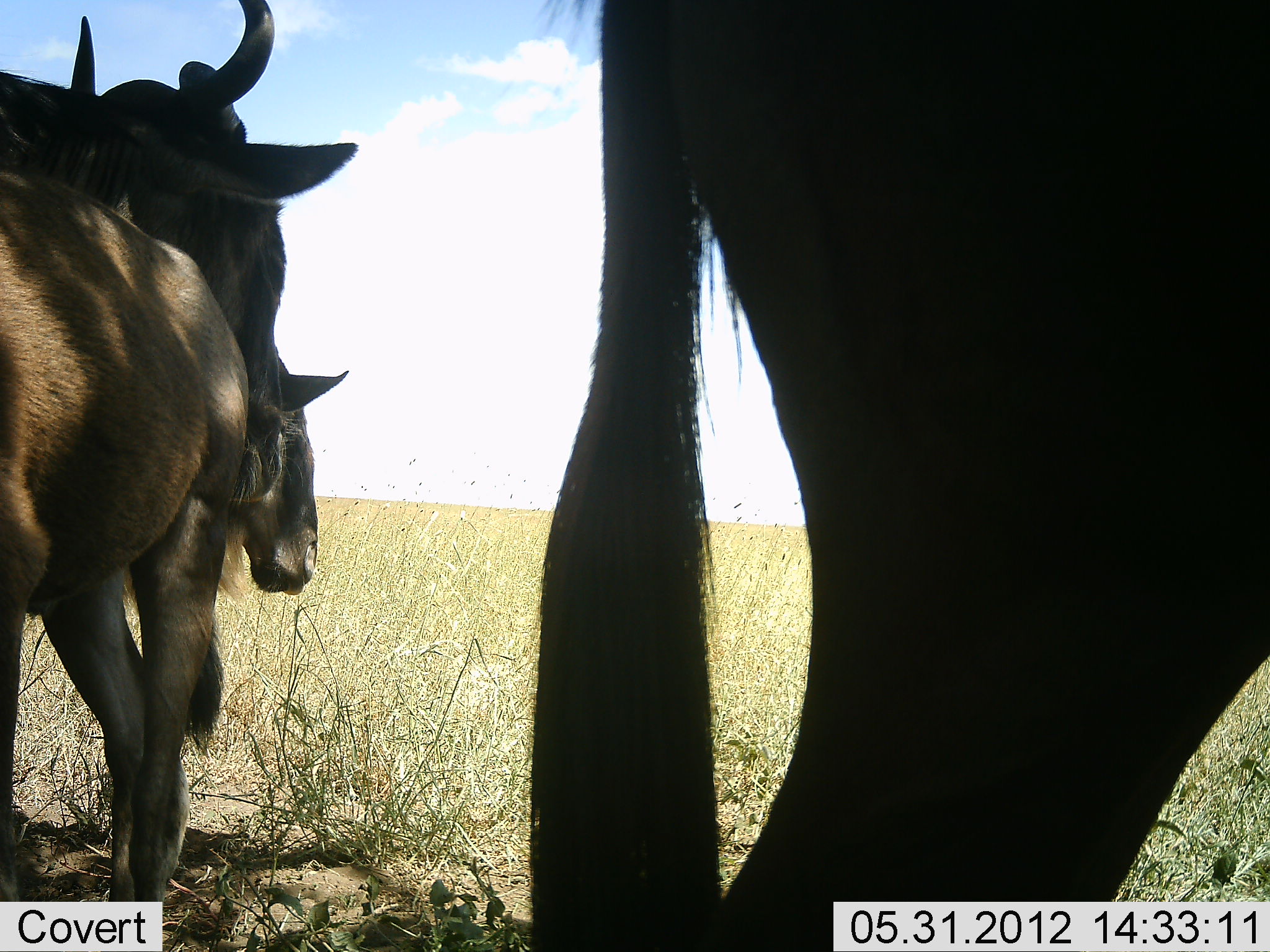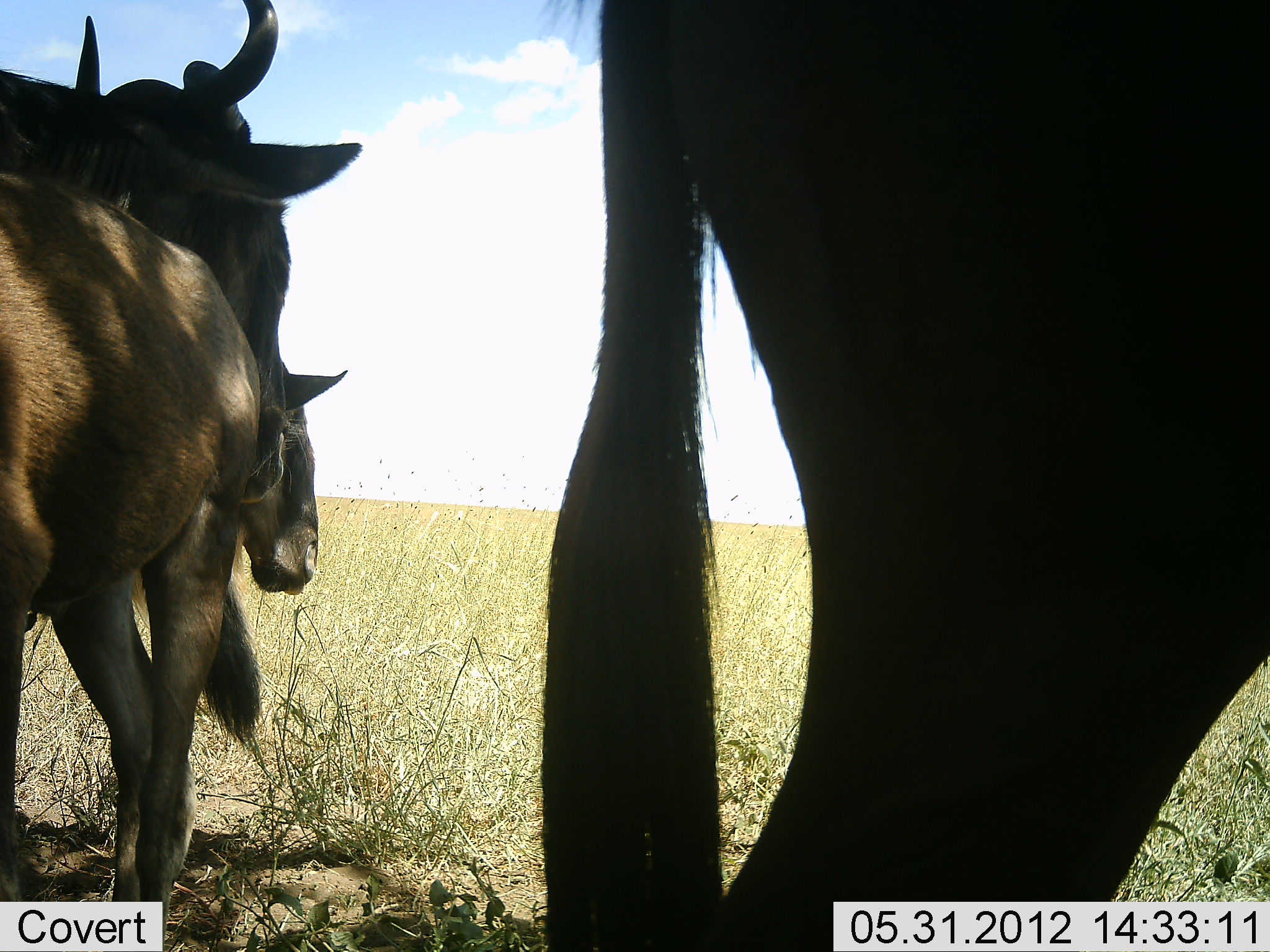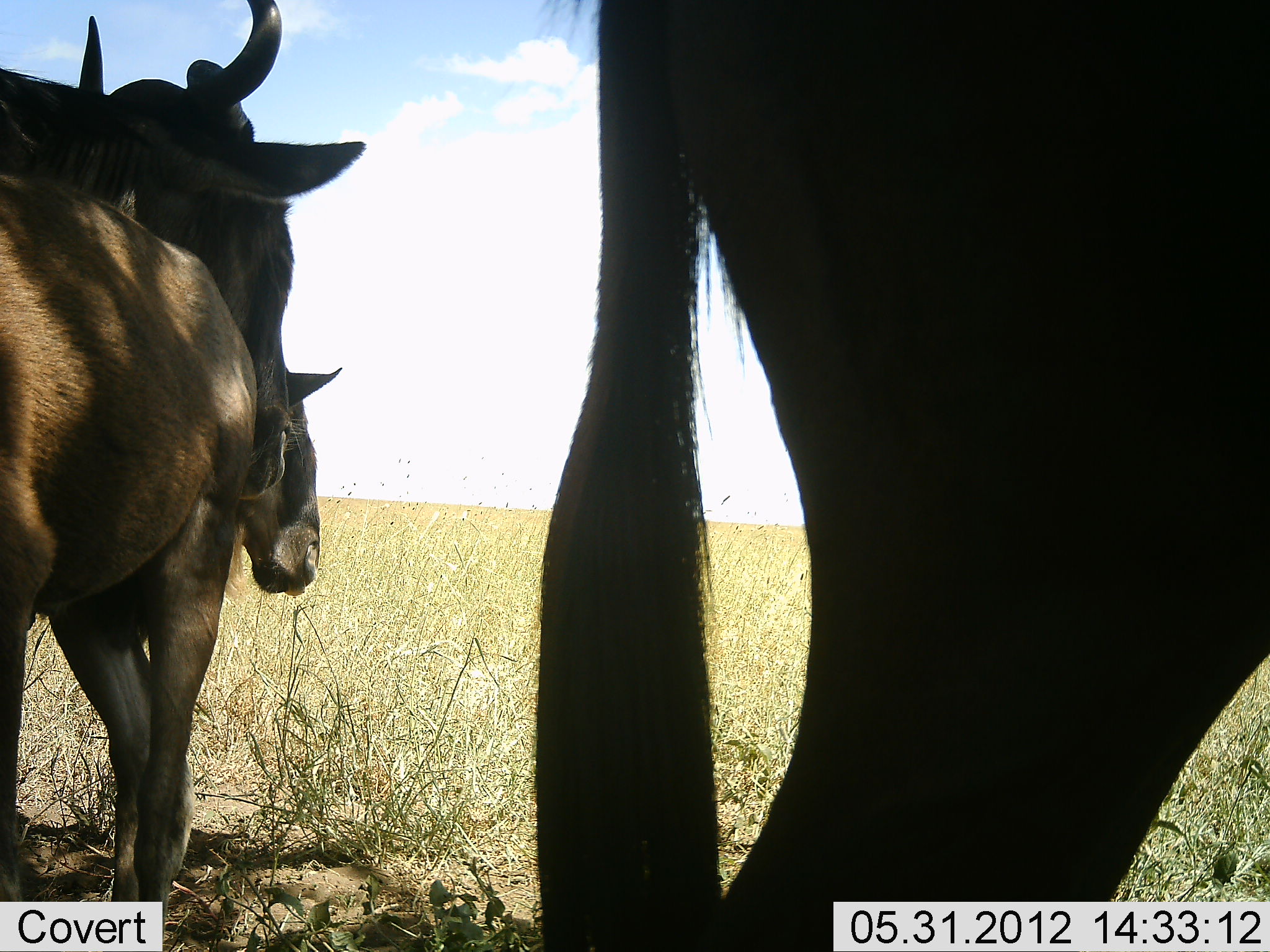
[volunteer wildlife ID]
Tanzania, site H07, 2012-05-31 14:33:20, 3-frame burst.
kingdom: Animalia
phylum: Chordata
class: Mammalia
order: Artiodactyla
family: Bovidae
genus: Connochaetes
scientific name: Connochaetes taurinus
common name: blue wildebeest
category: wildebeest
Wildebeest (blue wildebeest) (Connochaetes taurinus), count 4. Behavior (volunteer vote fractions): standing 90%, resting 0%, moving 10%, interacting 0%. Young present (vote fraction): 30%. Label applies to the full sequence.